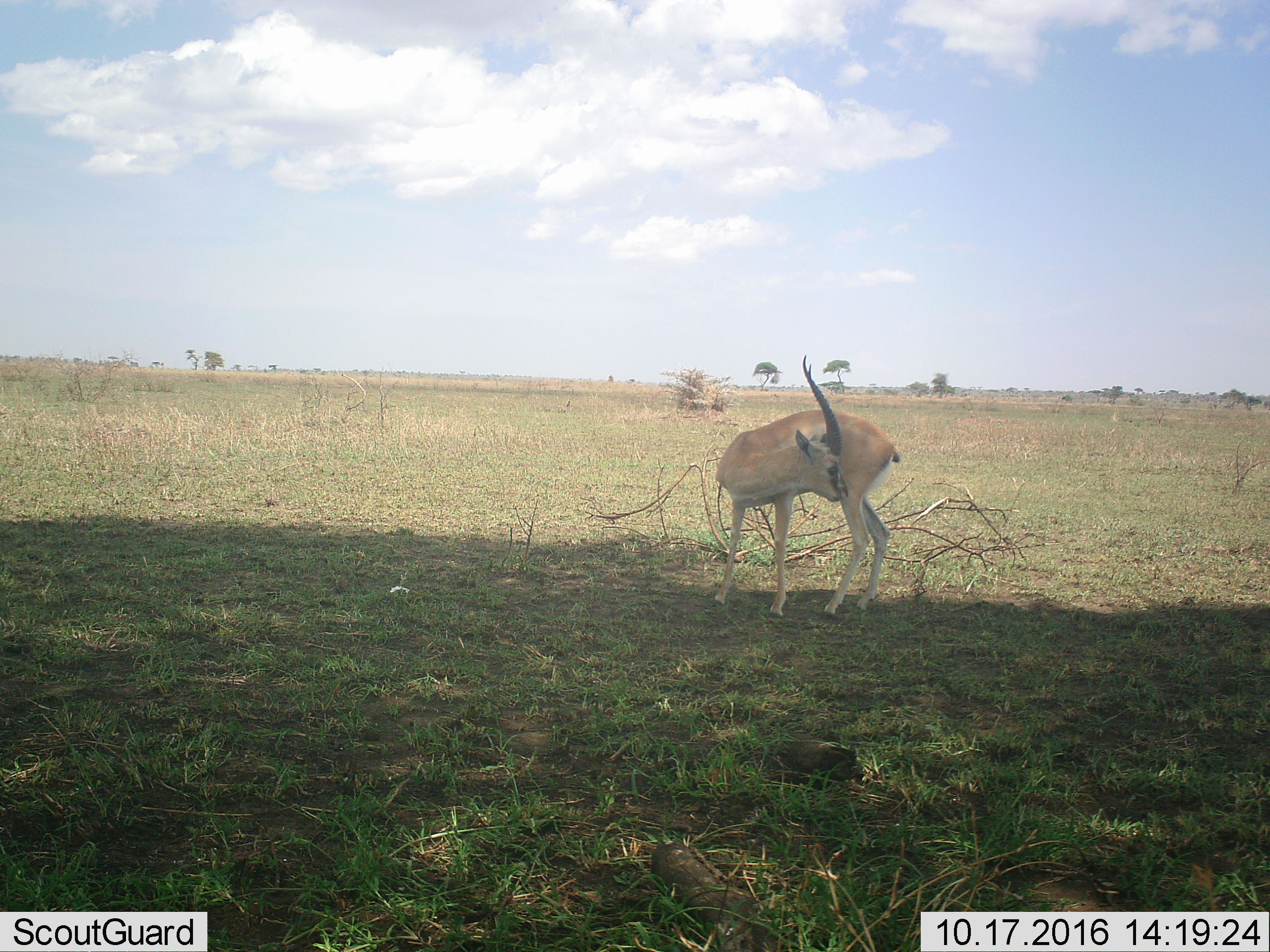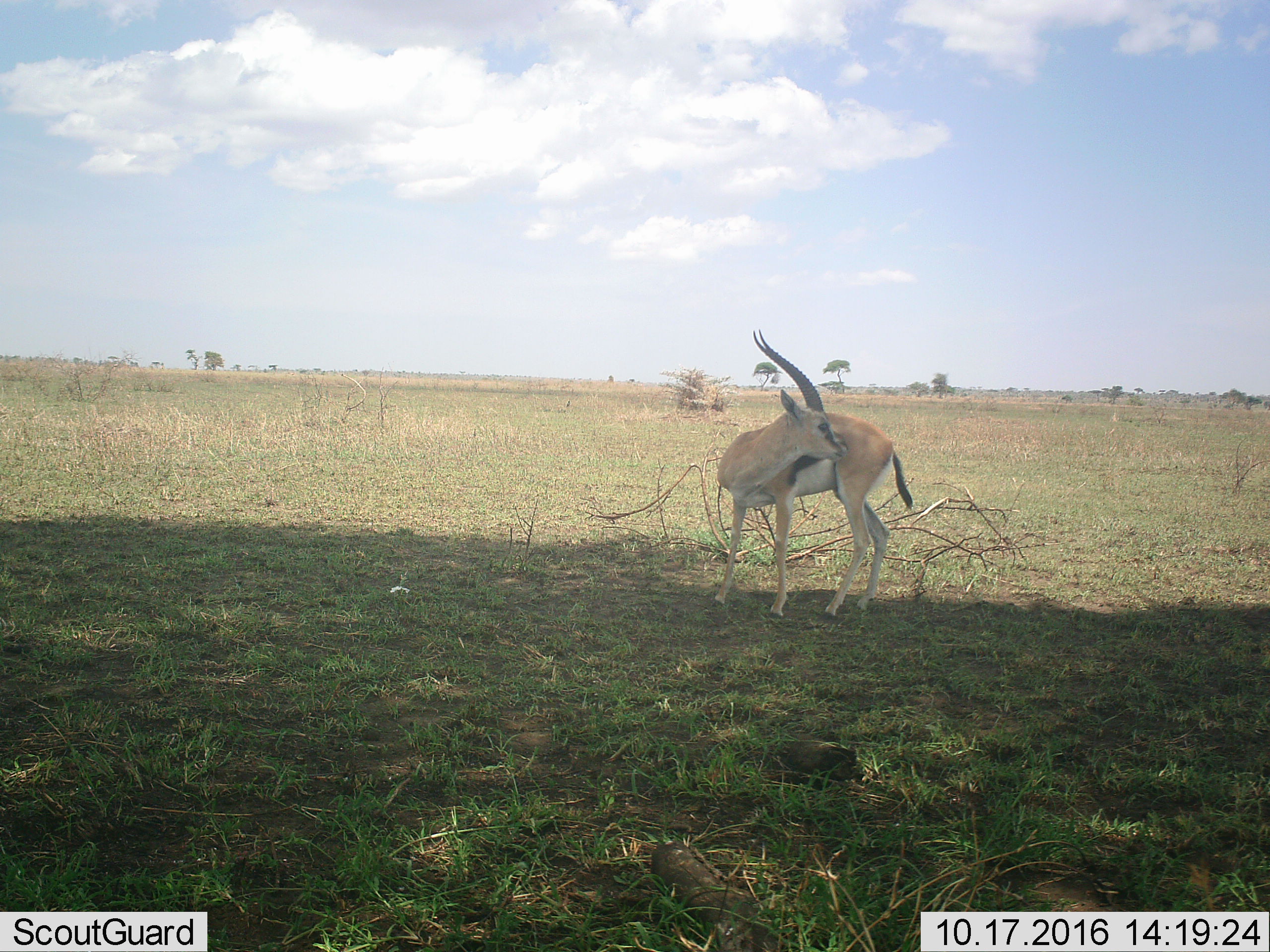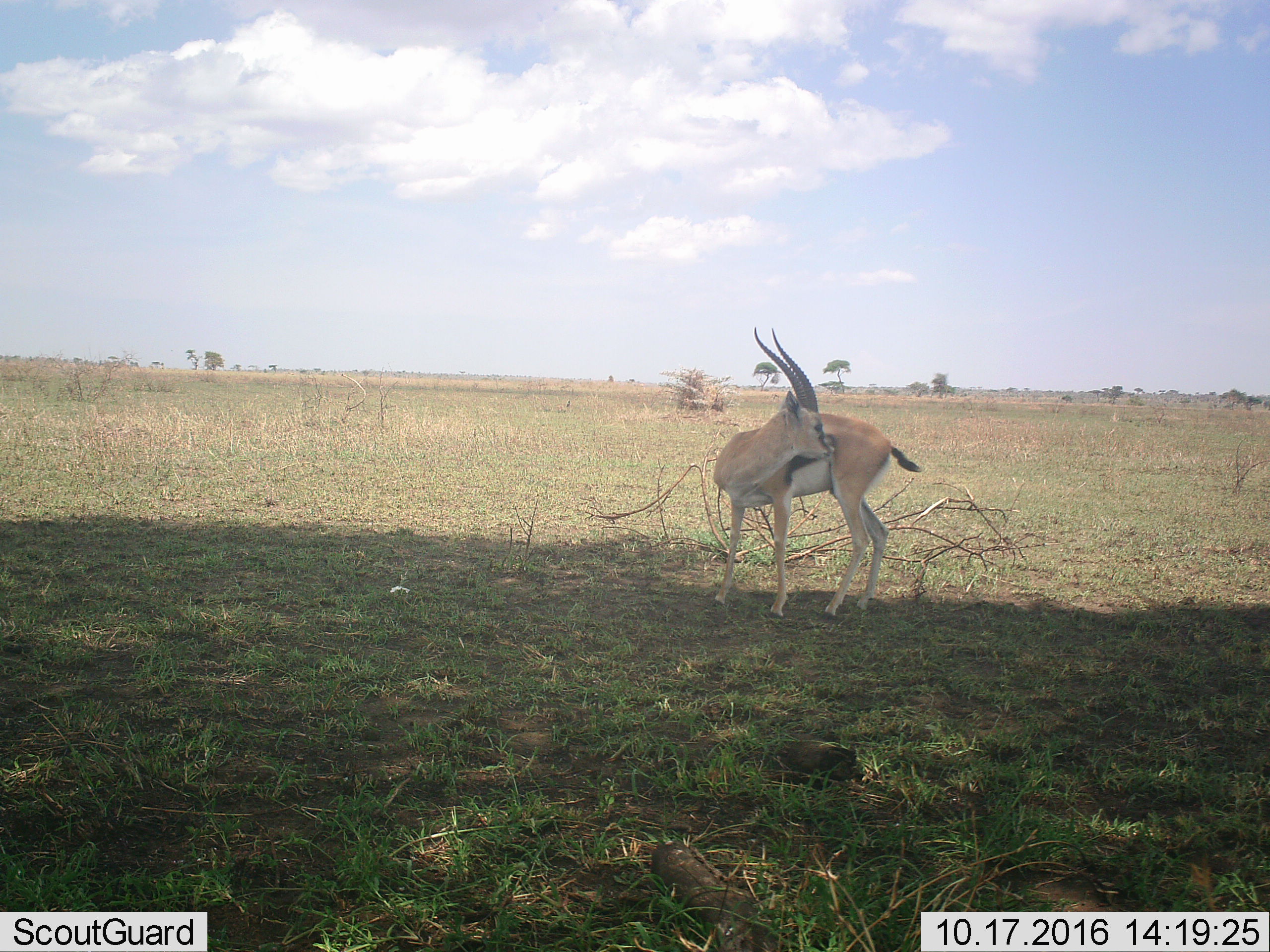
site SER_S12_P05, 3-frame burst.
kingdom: Animalia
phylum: Chordata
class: Mammalia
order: Artiodactyla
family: Bovidae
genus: Eudorcas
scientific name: Eudorcas thomsonii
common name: thomson's gazelle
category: gazellethomsons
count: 1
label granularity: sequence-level